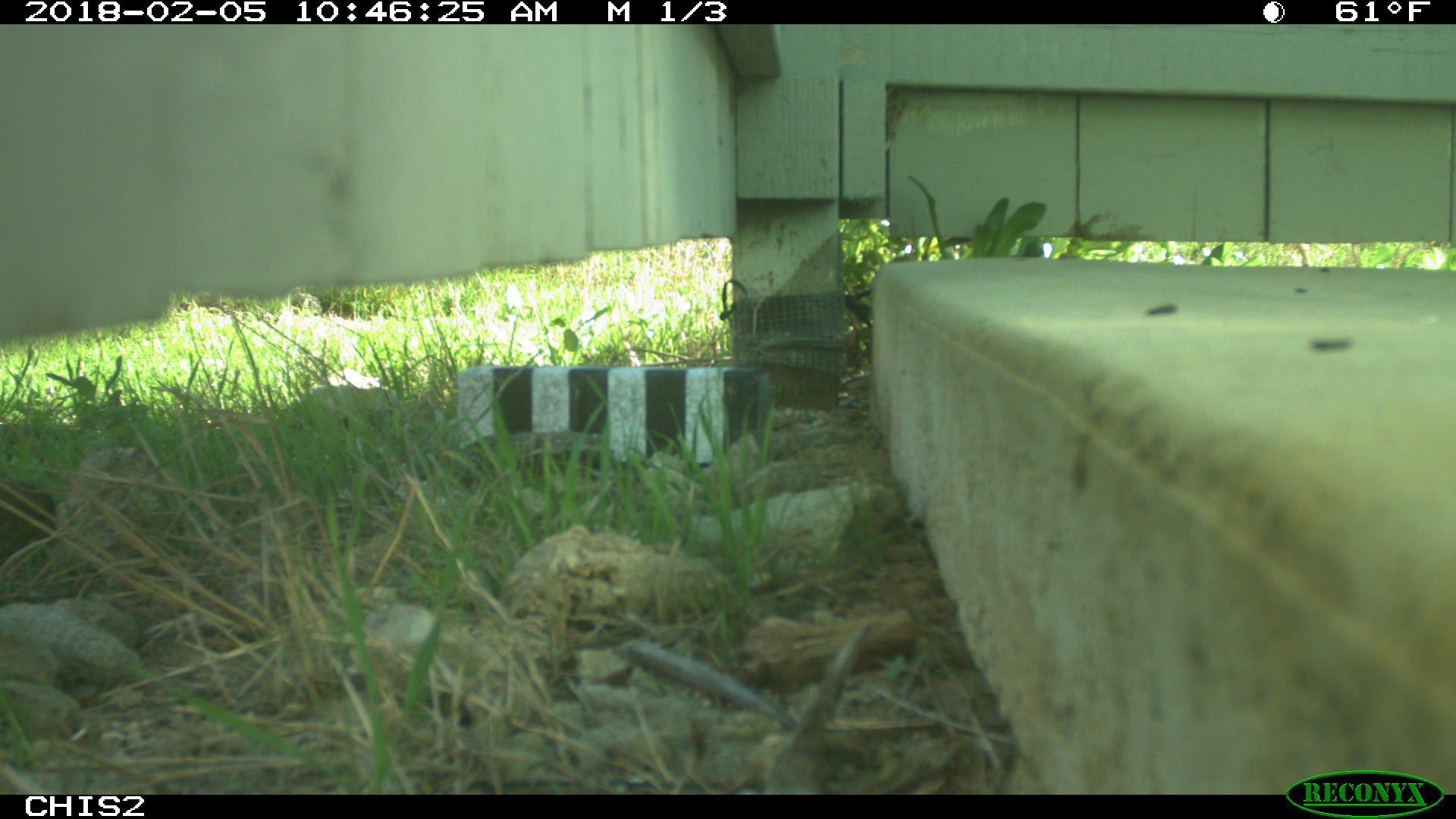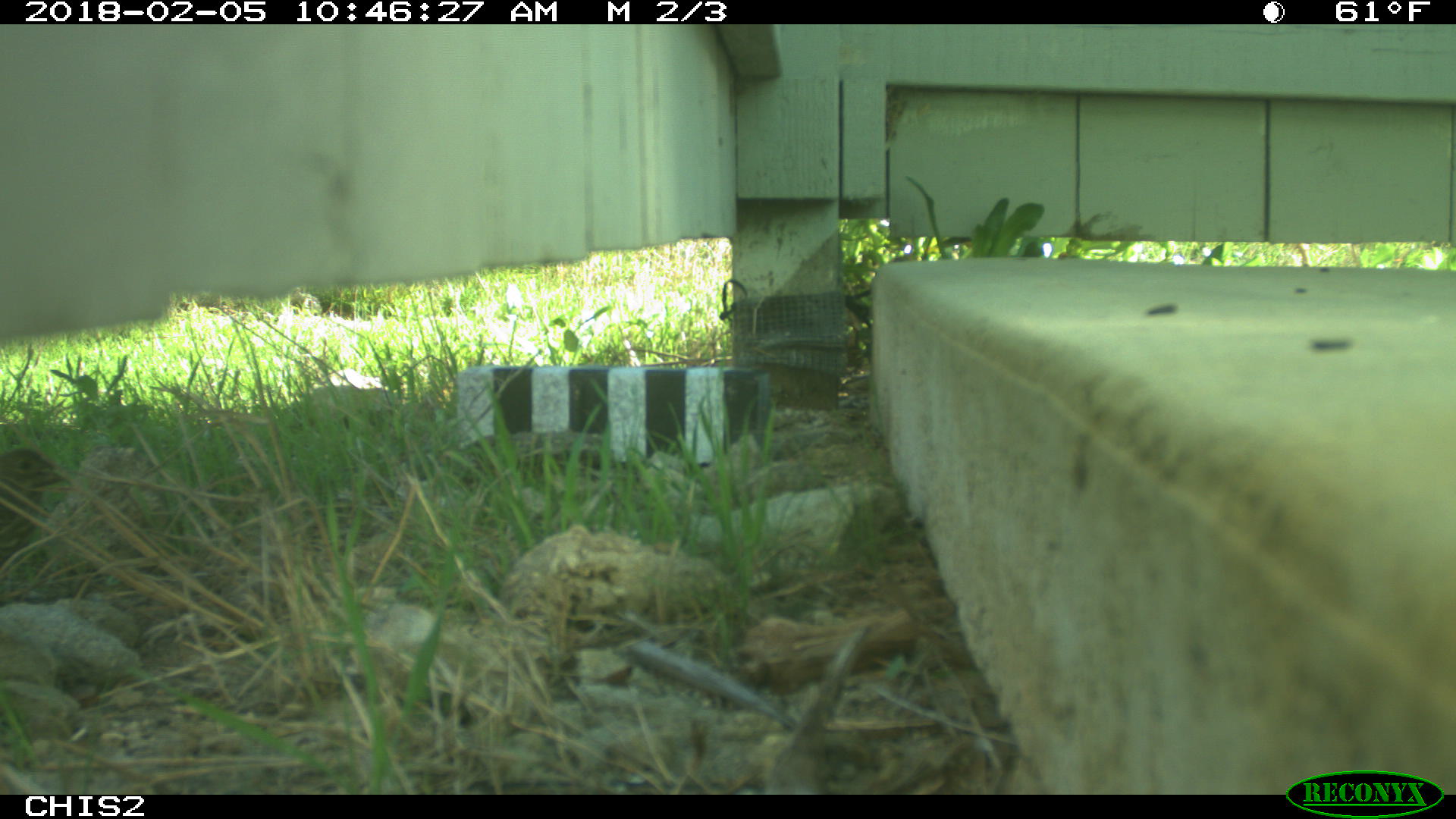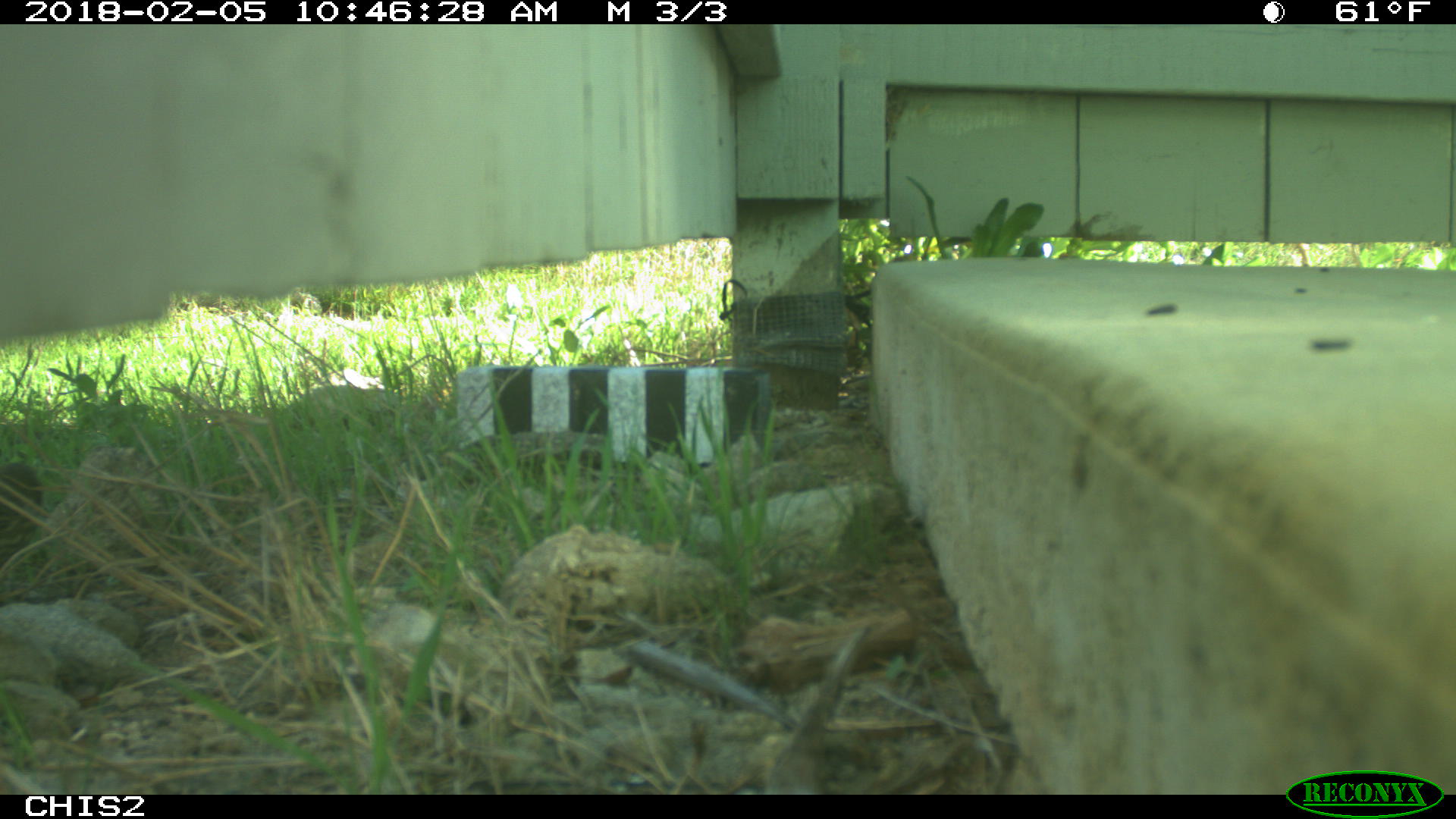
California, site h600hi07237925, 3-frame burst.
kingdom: Animalia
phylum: Chordata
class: Aves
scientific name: Aves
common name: bird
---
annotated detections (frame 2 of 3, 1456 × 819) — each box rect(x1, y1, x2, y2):
bird: rect(0, 0, 1455, 818)